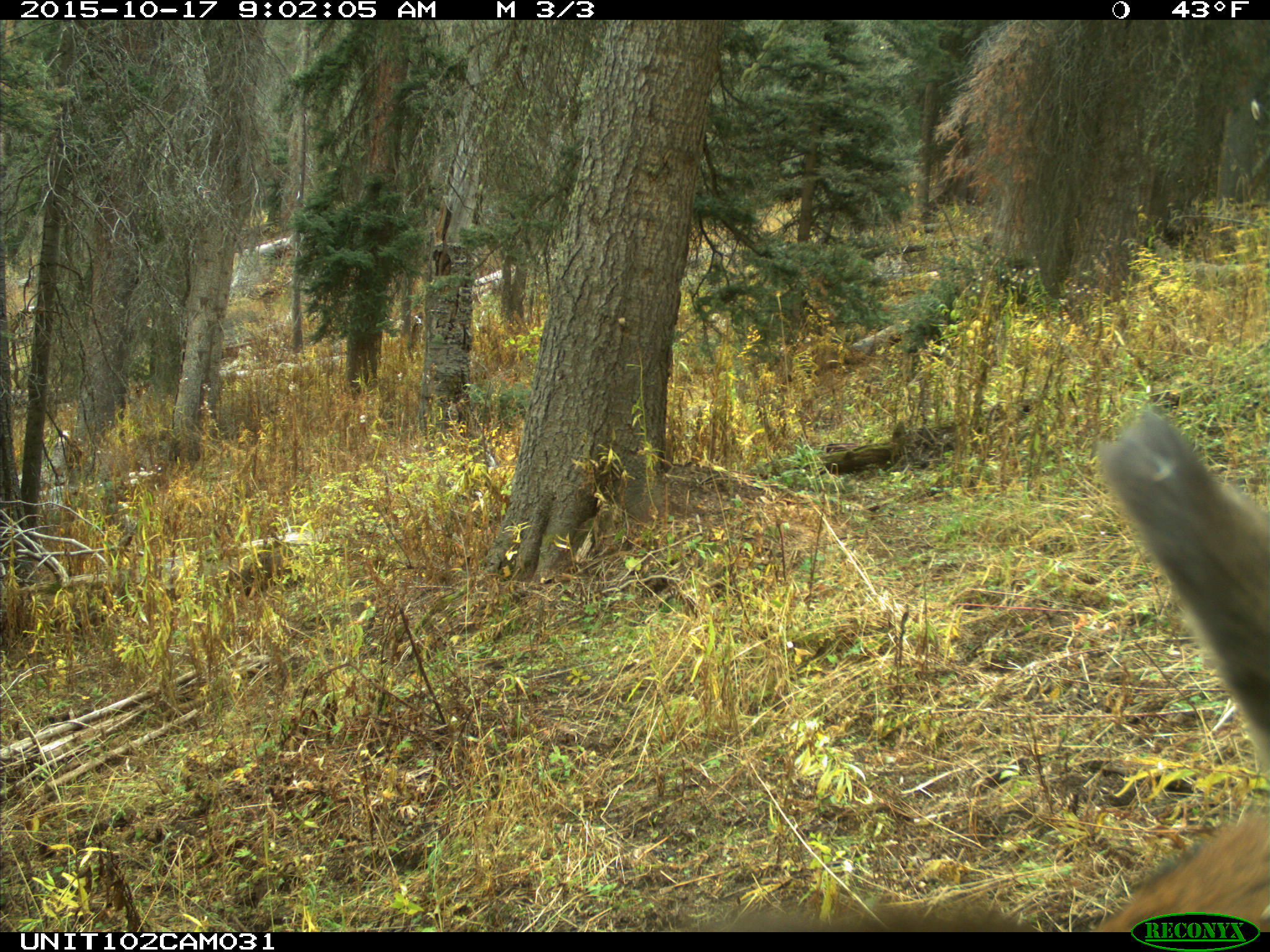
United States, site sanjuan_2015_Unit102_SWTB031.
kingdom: Animalia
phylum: Chordata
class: Mammalia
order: Artiodactyla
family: Cervidae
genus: Cervus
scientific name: Cervus elaphus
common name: red deer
Cervus elaphus (red deer).